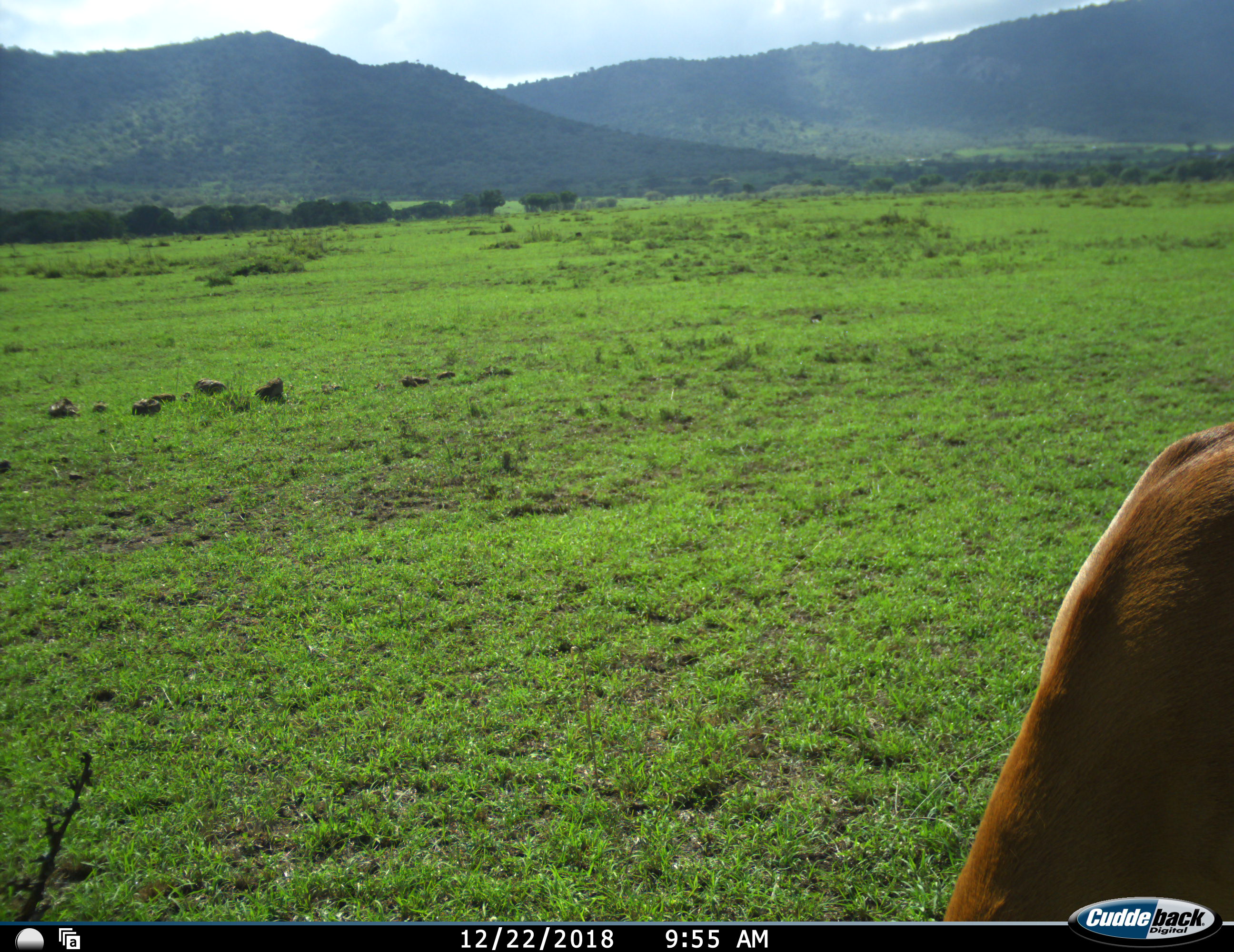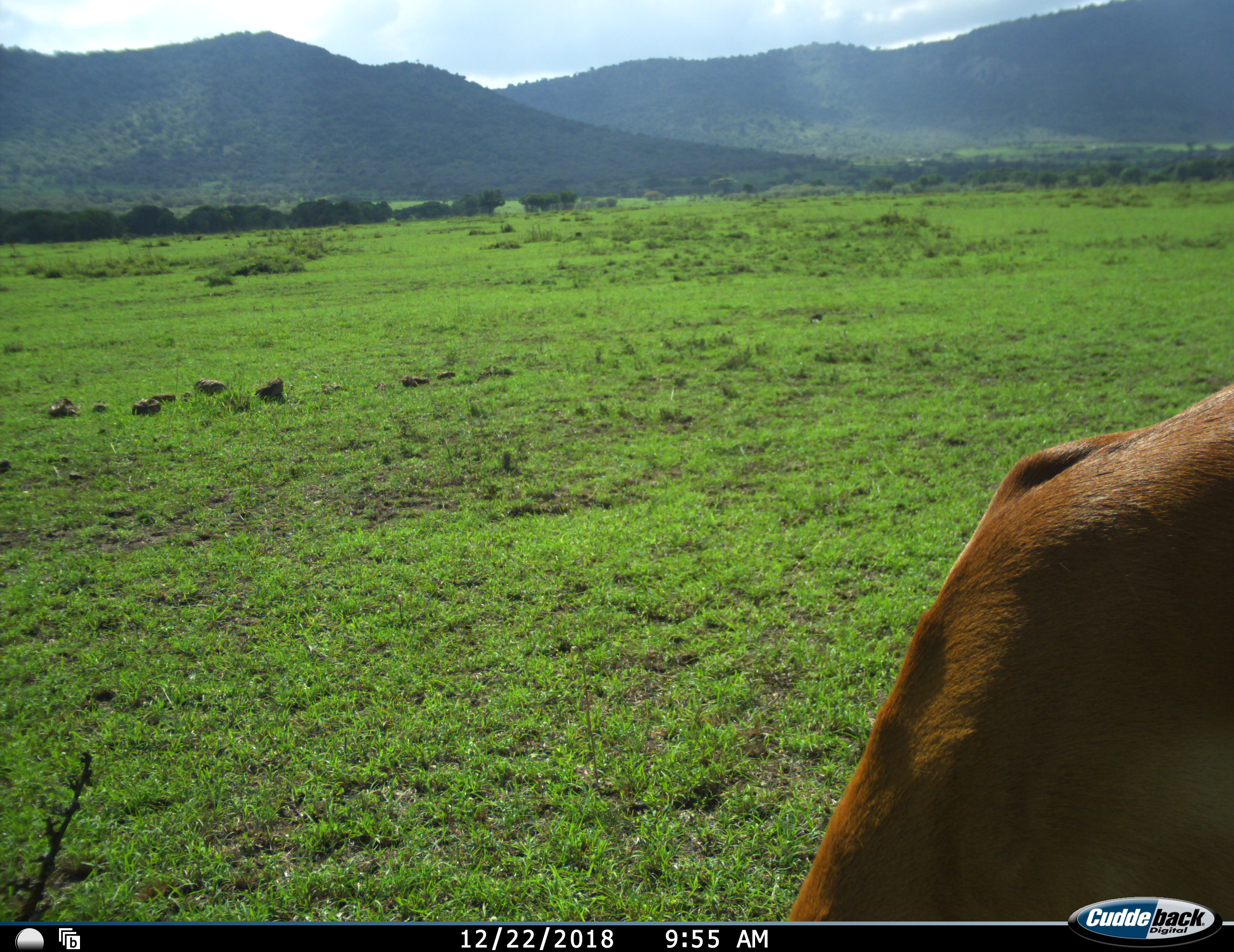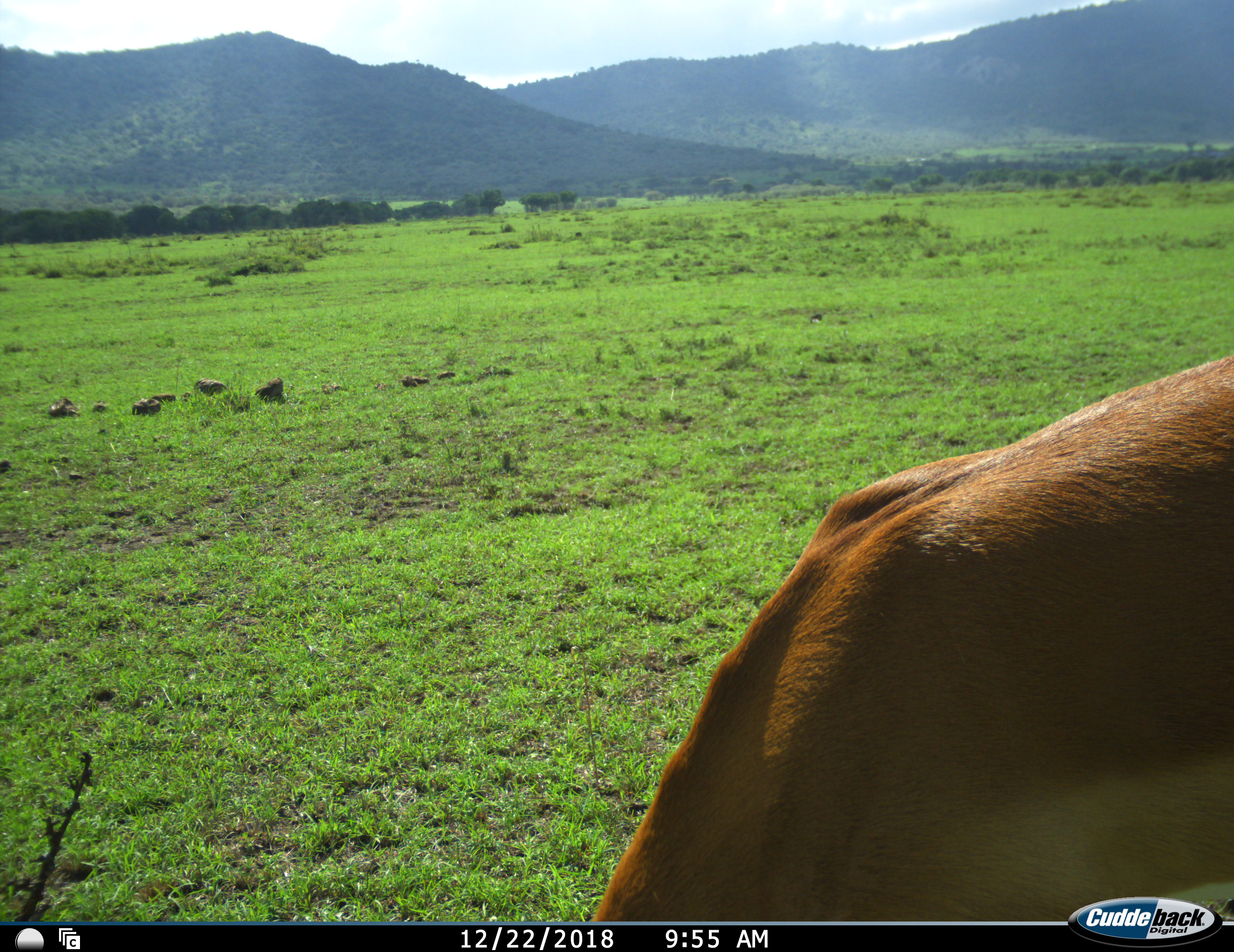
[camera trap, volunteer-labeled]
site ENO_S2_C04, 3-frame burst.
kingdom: Animalia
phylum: Chordata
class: Mammalia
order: Artiodactyla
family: Bovidae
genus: Aepyceros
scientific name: Aepyceros melampus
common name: impala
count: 1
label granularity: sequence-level